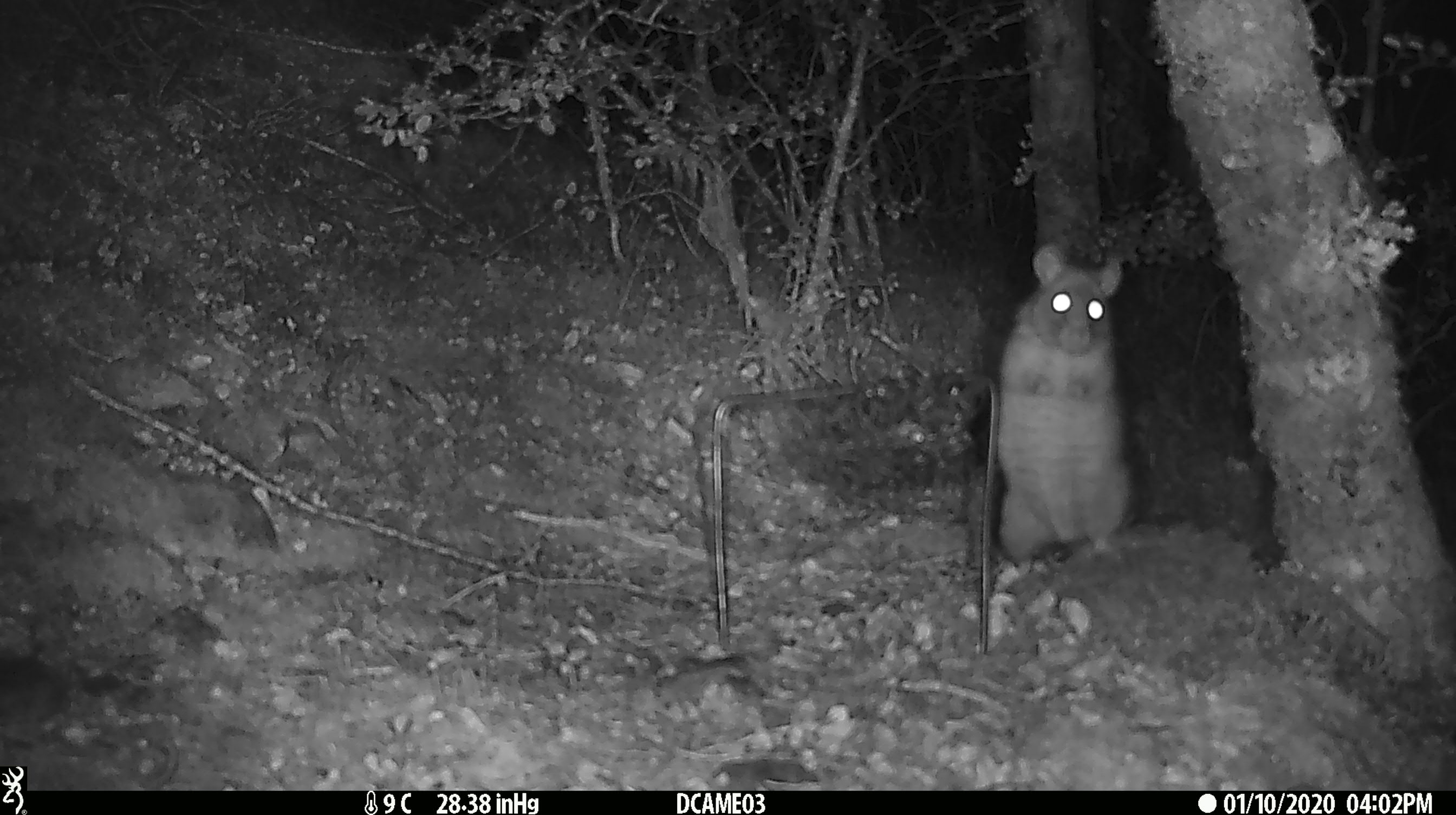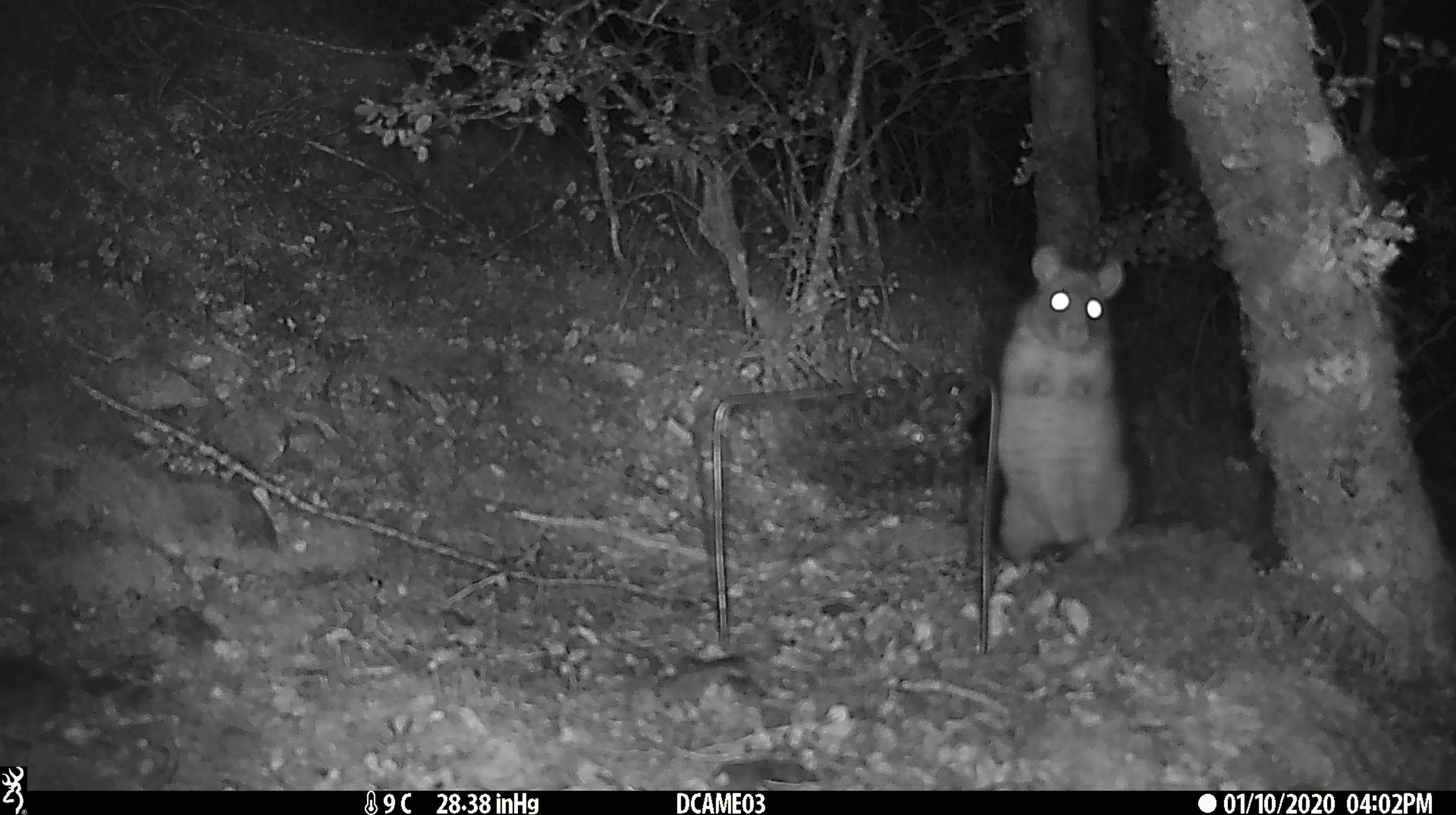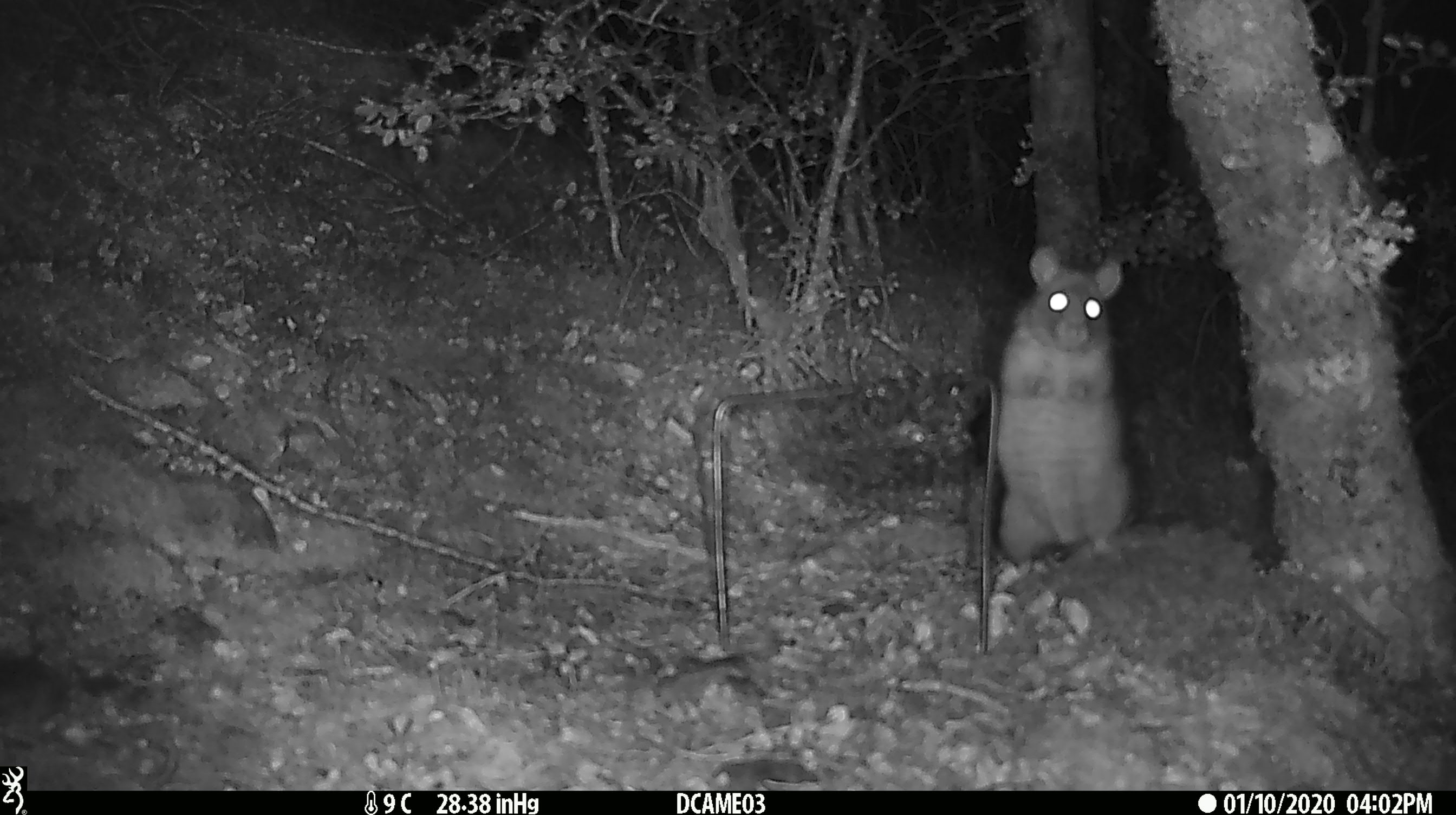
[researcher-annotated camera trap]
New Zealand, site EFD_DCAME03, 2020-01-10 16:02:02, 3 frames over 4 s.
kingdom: Animalia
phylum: Chordata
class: Mammalia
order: Rodentia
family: Muridae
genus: Rattus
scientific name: Rattus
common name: rat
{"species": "rat (Rattus)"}